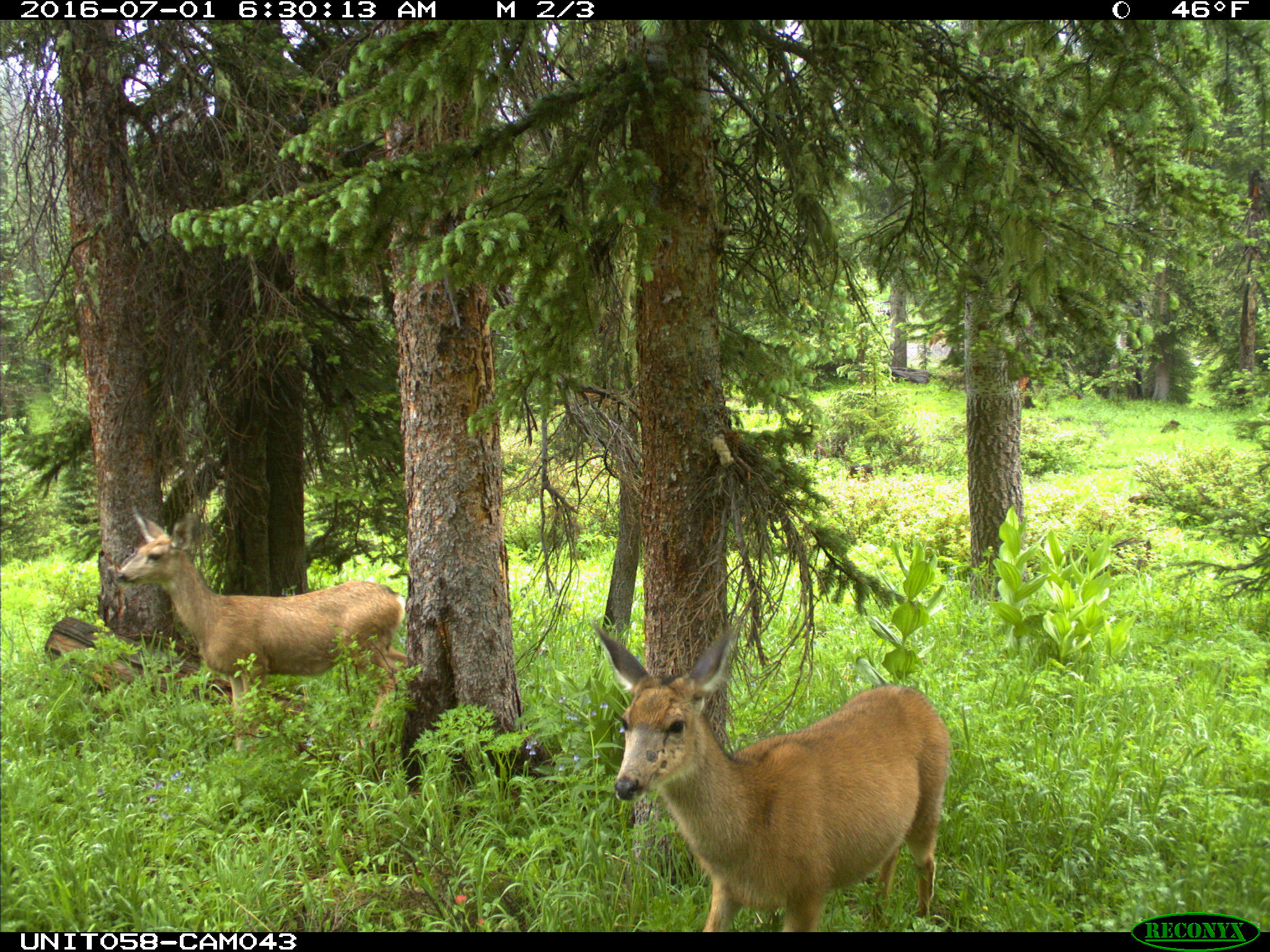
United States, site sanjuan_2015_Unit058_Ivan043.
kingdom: Animalia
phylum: Chordata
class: Mammalia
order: Artiodactyla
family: Cervidae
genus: Odocoileus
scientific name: Odocoileus hemionus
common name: mule deer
Odocoileus hemionus (mule deer).